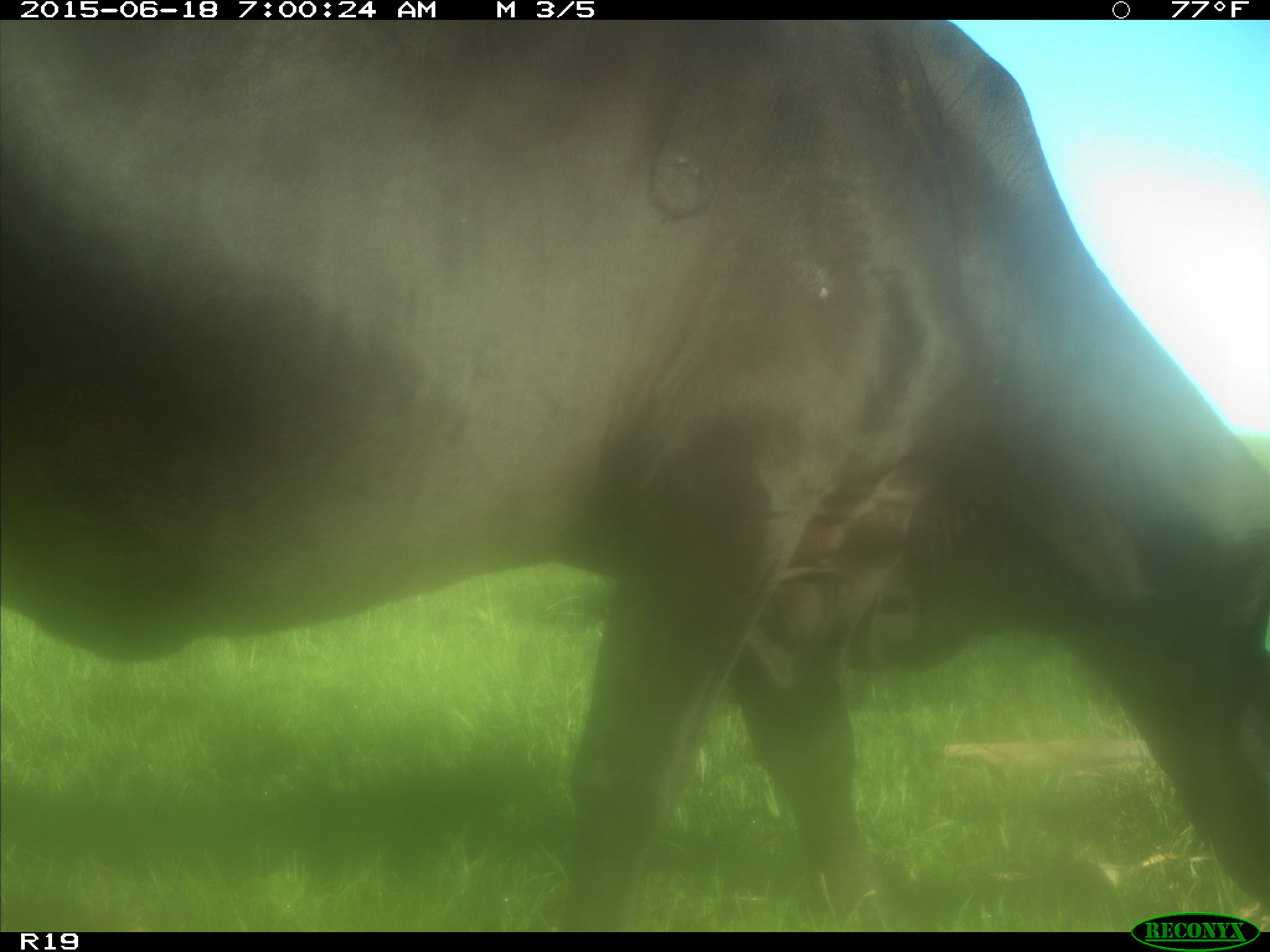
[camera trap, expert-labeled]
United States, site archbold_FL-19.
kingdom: Animalia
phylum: Chordata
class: Mammalia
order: Artiodactyla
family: Bovidae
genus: Bos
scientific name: Bos taurus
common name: domestic cow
Bos taurus (domestic cow).